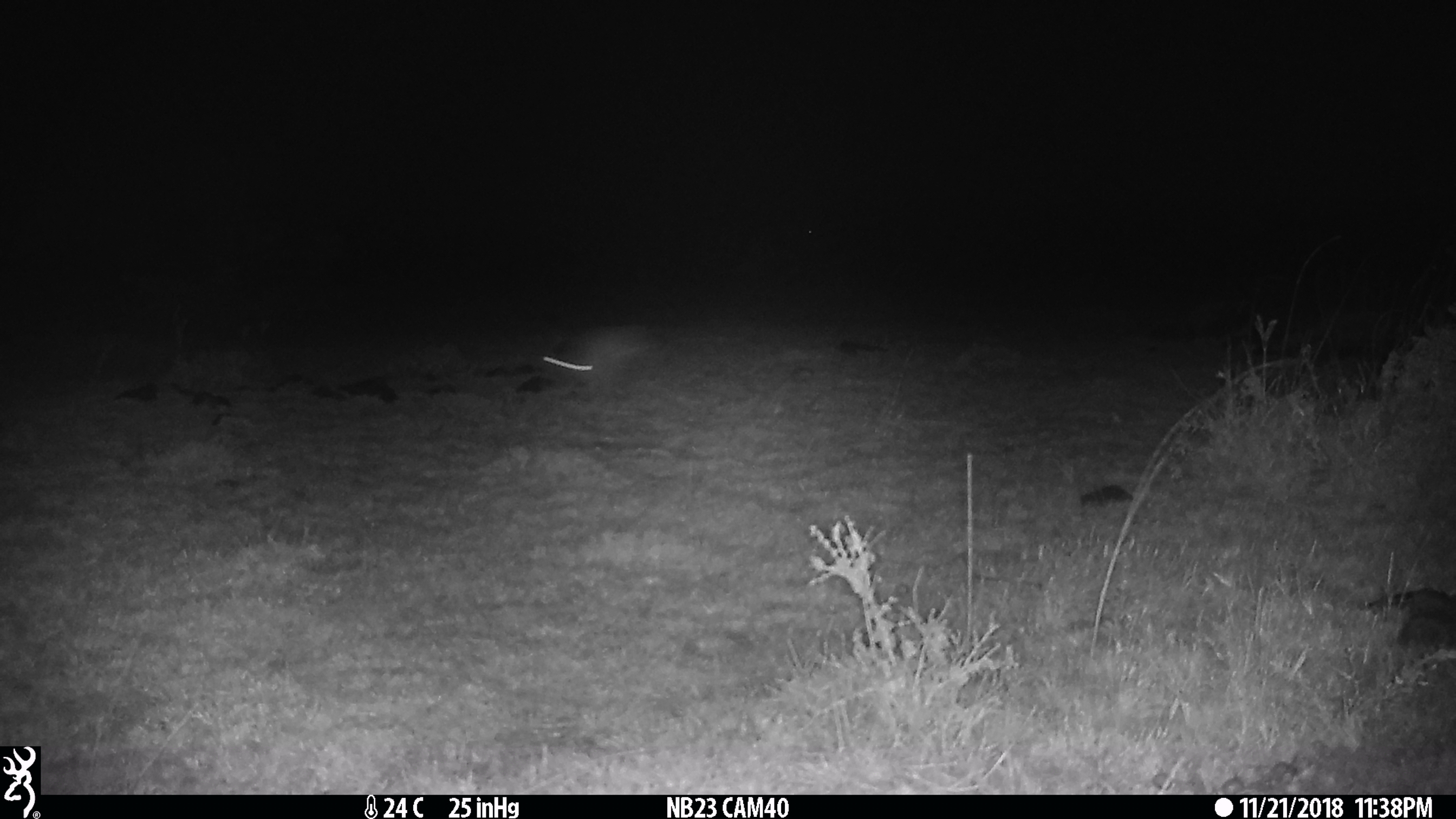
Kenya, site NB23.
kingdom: Animalia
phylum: Chordata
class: Mammalia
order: Lagomorpha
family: Leporidae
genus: Lepus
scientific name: Lepus capensis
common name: cape hare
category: hare